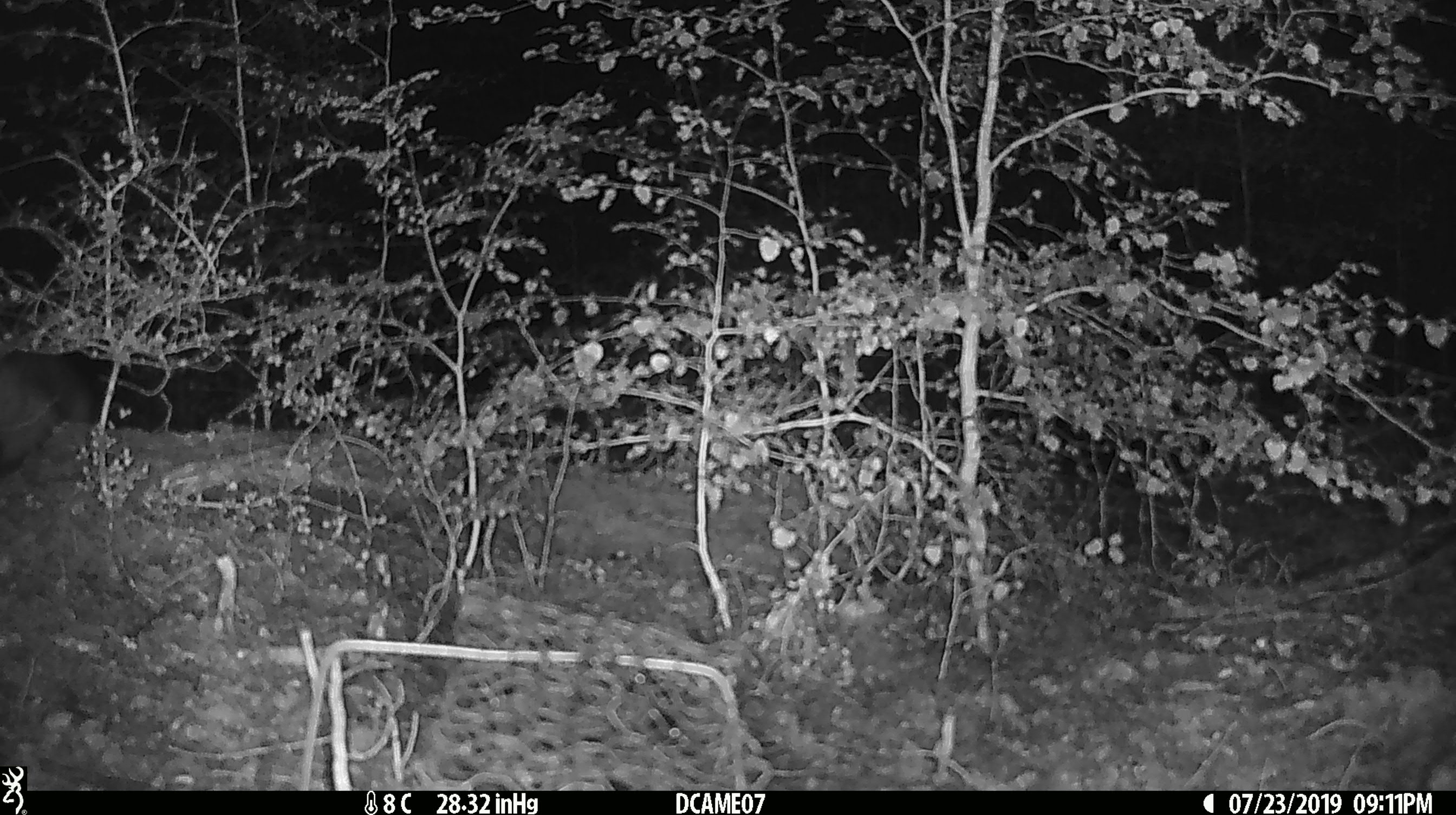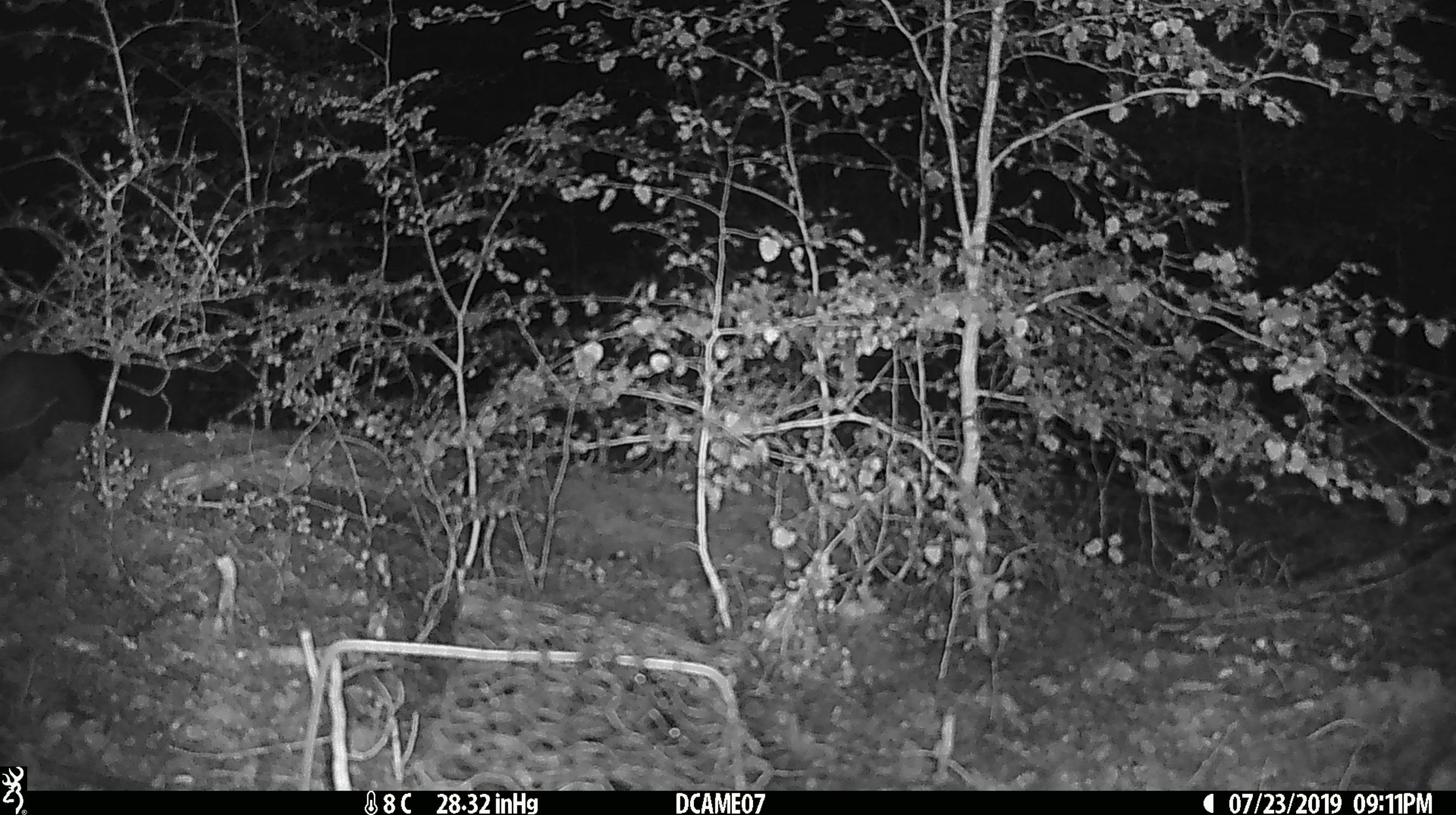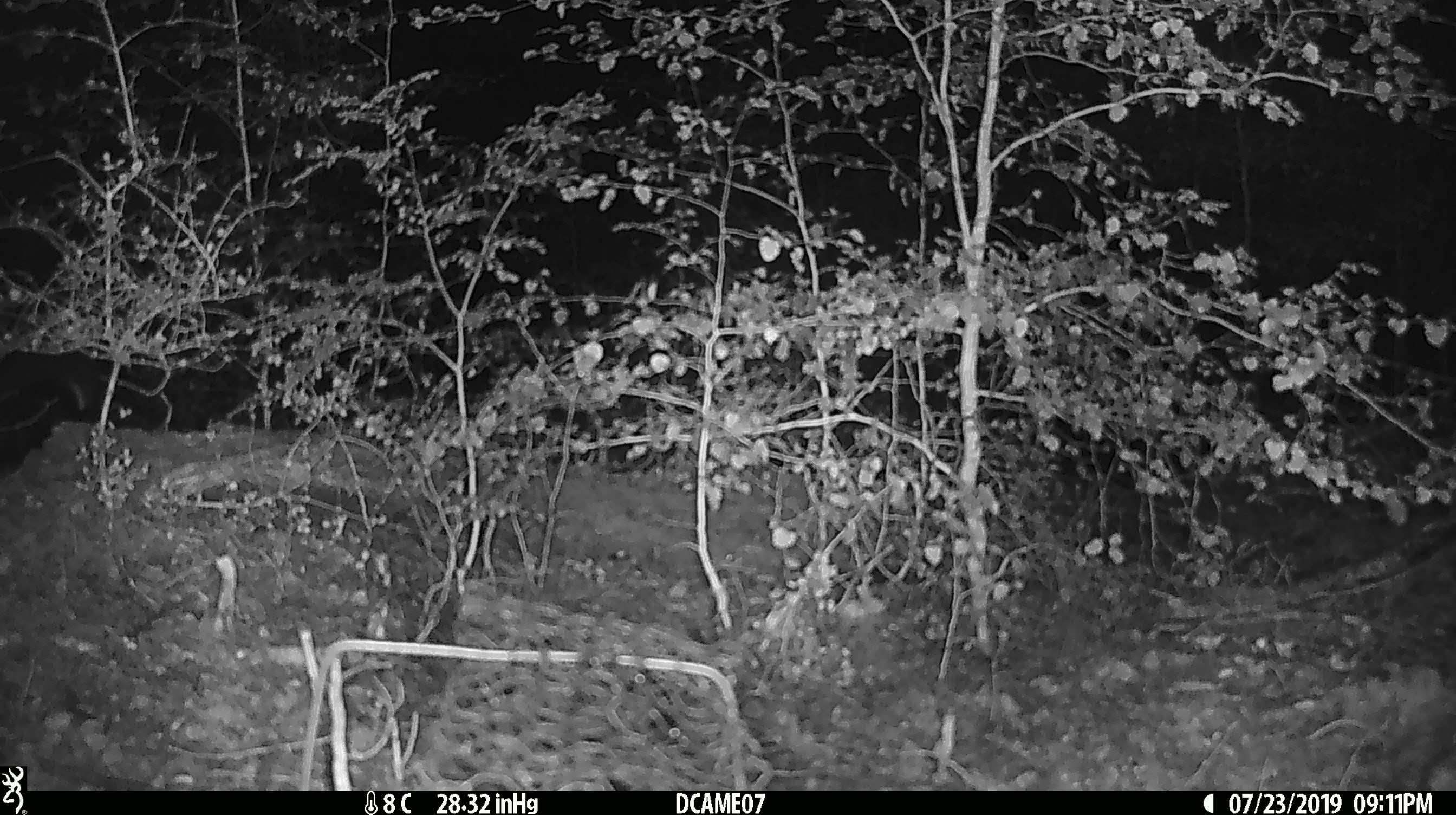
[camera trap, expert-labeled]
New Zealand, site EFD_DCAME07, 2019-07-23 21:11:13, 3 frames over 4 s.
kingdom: Animalia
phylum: Chordata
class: Mammalia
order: Diprotodontia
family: Phalangeridae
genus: Trichosurus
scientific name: Trichosurus vulpecula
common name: common brushtail possum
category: possum